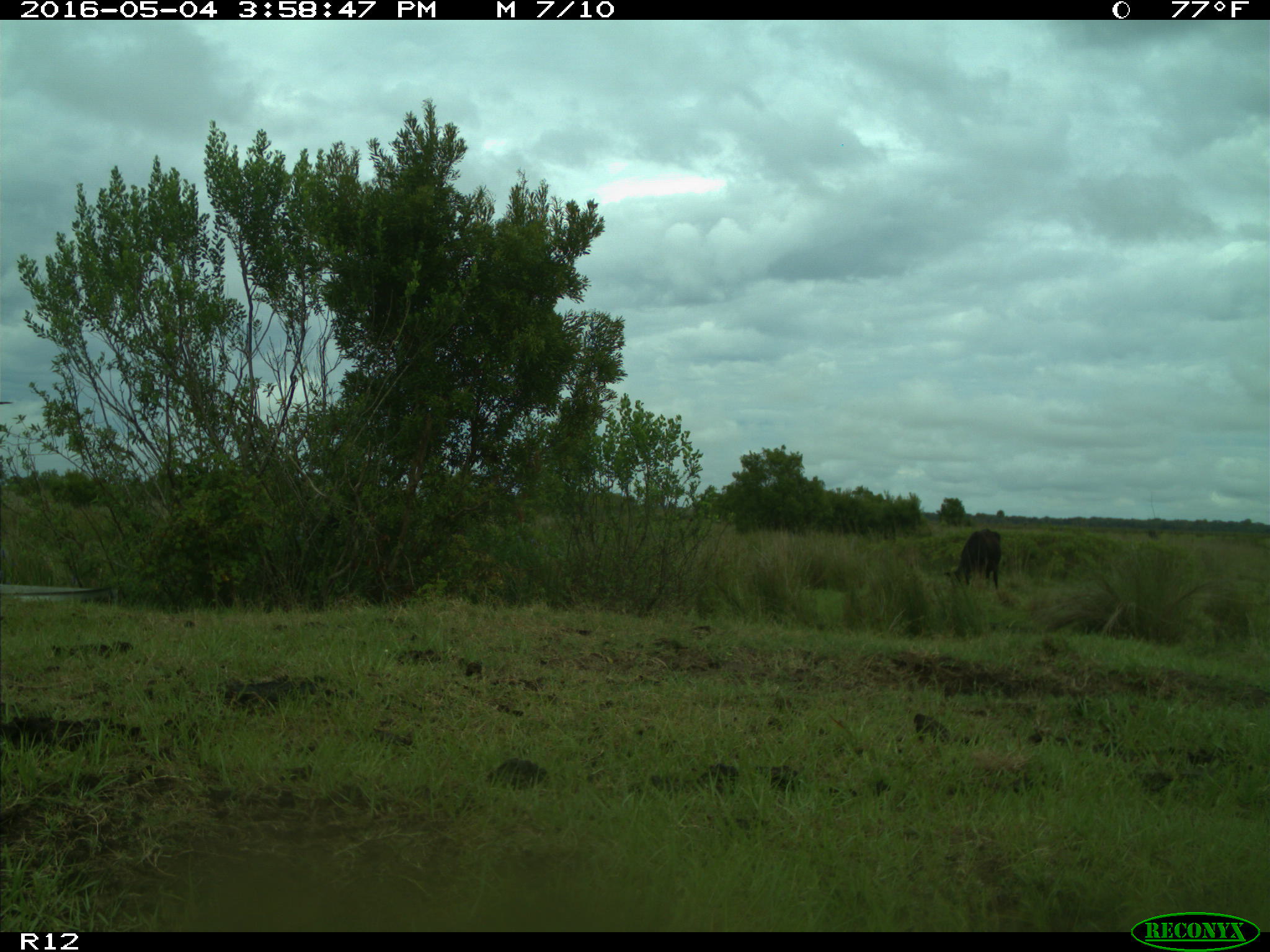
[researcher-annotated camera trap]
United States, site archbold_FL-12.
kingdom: Animalia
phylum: Chordata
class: Mammalia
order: Artiodactyla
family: Bovidae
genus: Bos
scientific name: Bos taurus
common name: domestic cow